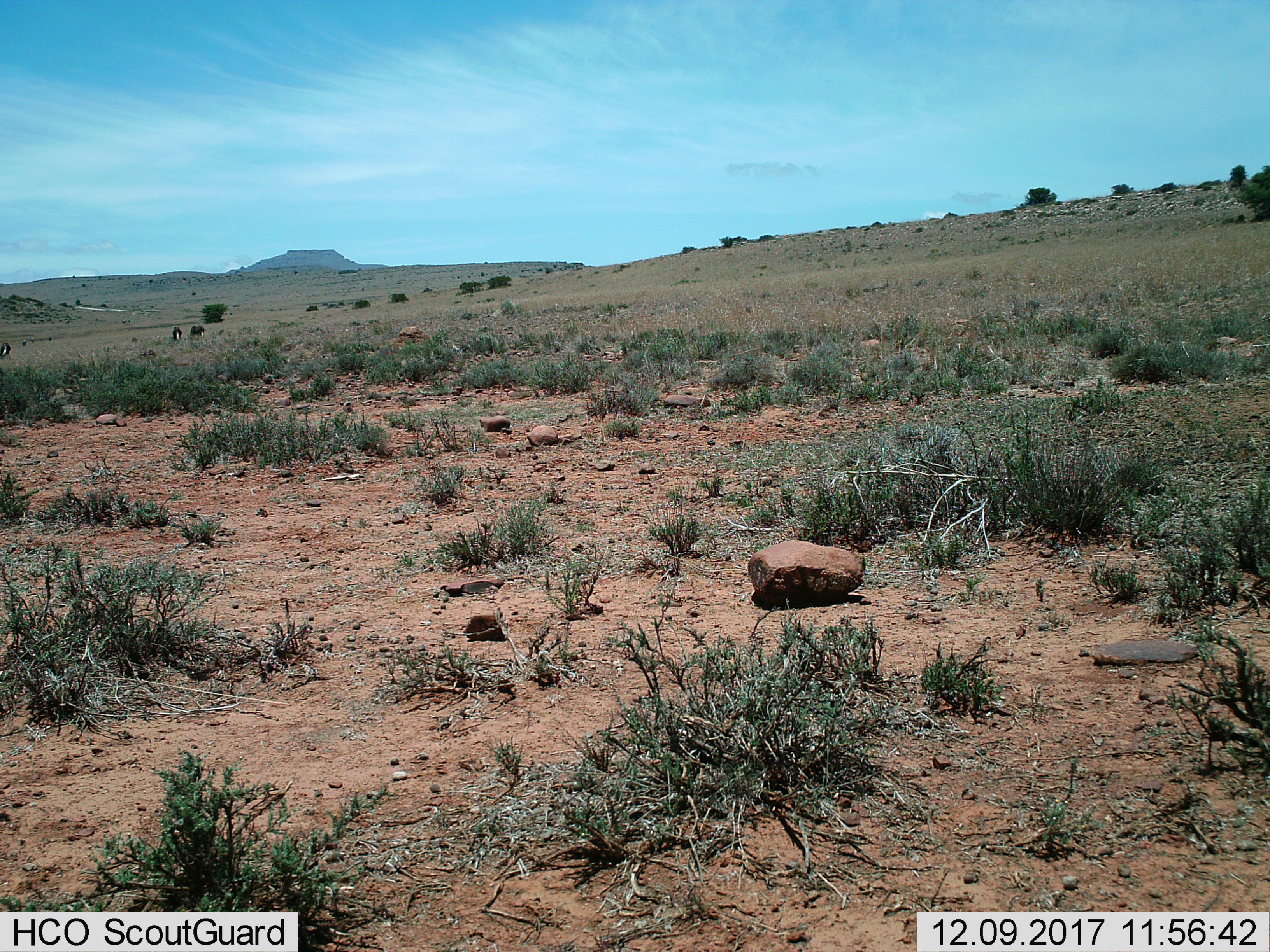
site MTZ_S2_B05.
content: unidentified animal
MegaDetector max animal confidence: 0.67